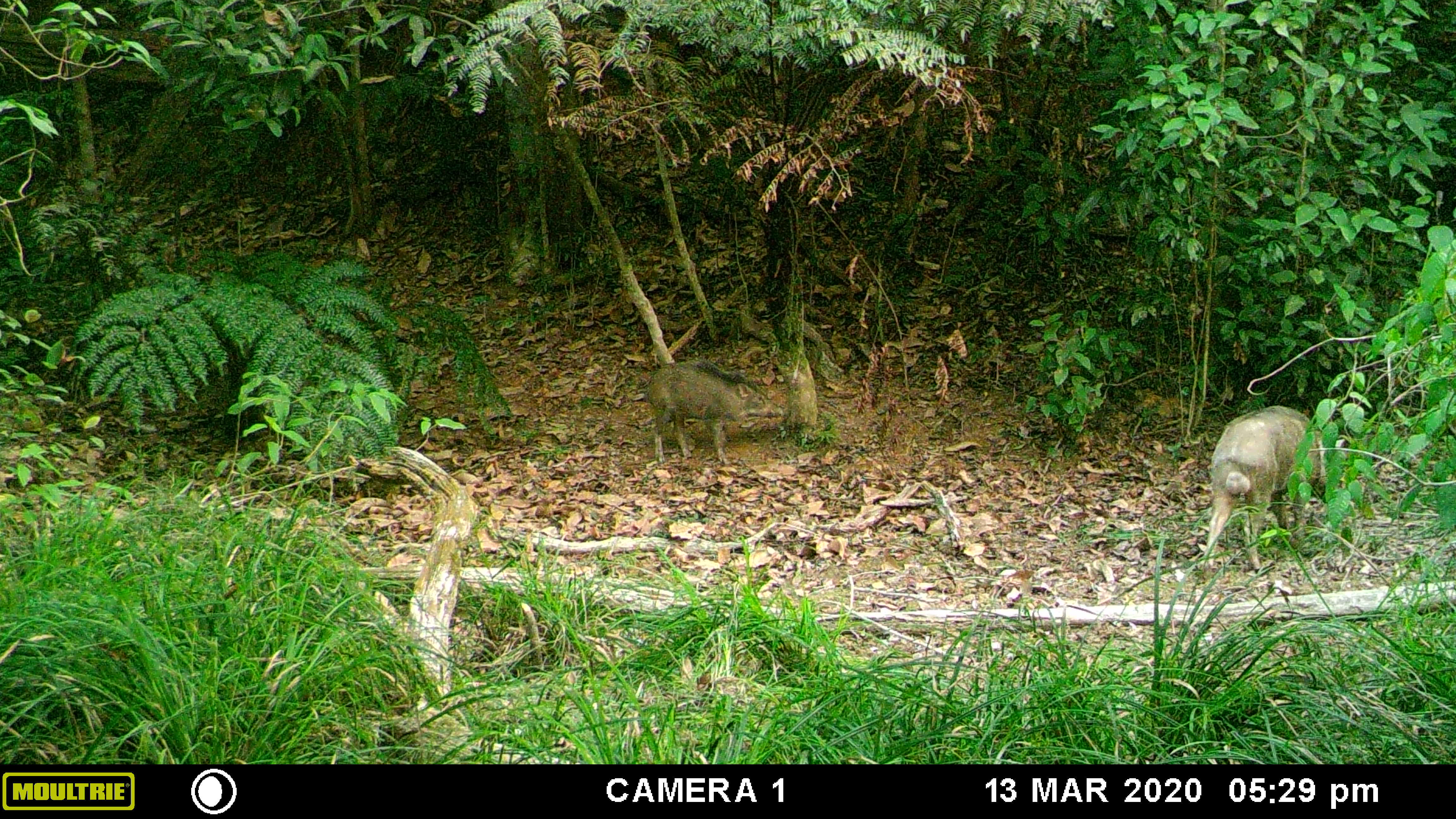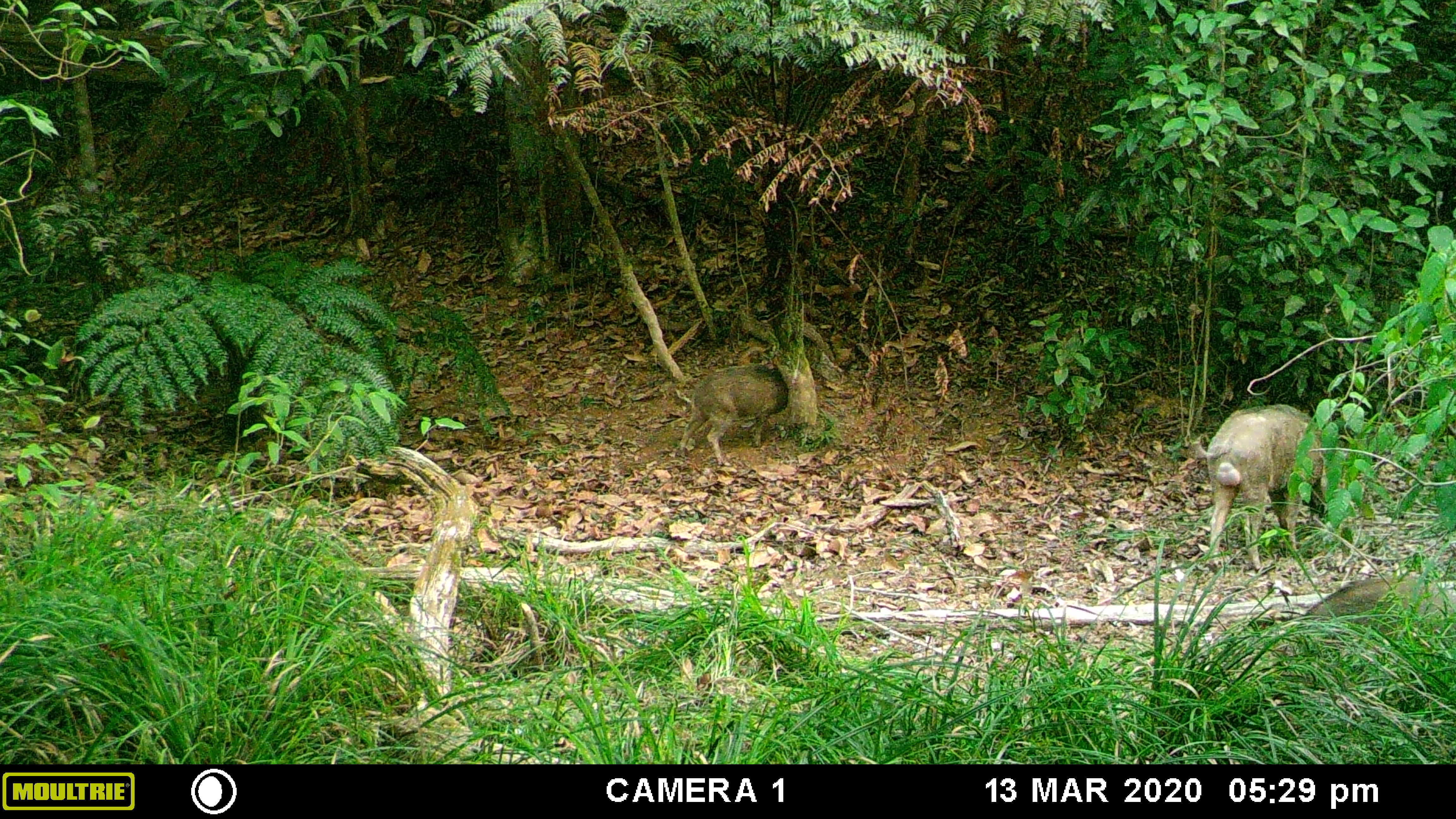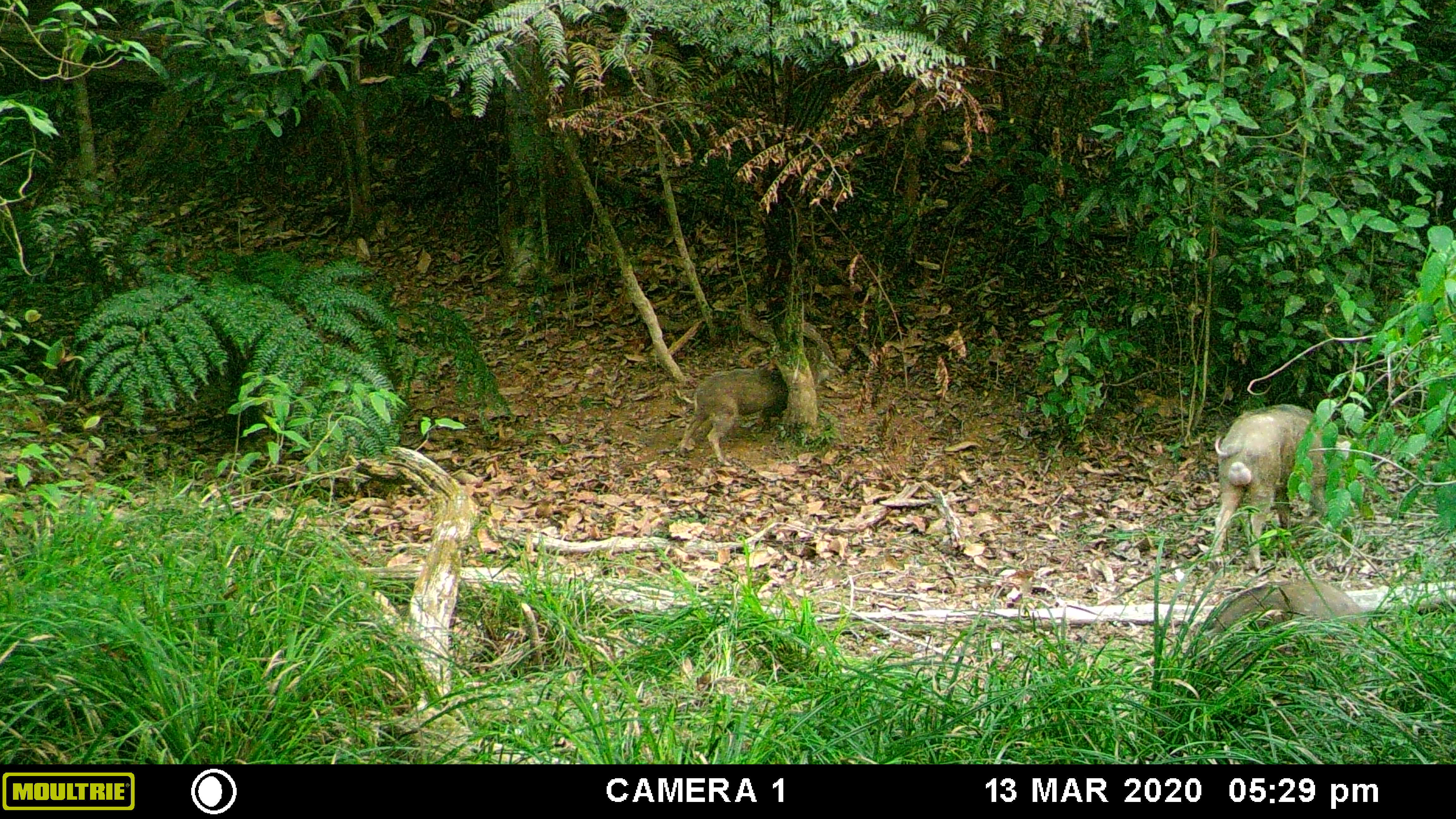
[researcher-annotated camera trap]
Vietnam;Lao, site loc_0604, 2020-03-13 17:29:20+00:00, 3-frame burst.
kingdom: Animalia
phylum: Chordata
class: Mammalia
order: Artiodactyla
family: Suidae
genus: Sus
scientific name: Sus scrofa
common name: eurasian wild pig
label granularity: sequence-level